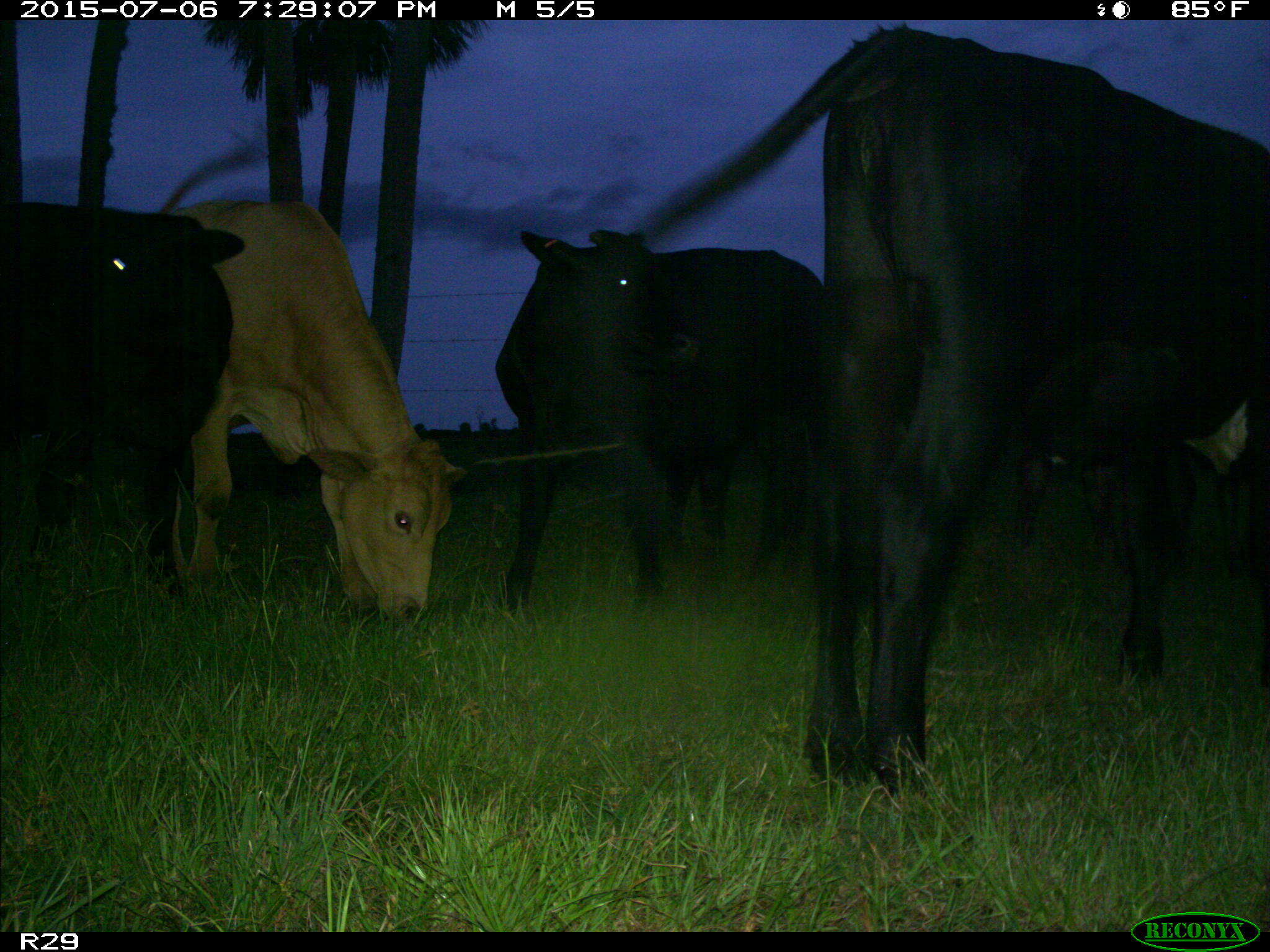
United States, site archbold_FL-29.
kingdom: Animalia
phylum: Chordata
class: Mammalia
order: Artiodactyla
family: Bovidae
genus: Bos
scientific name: Bos taurus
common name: domestic cow